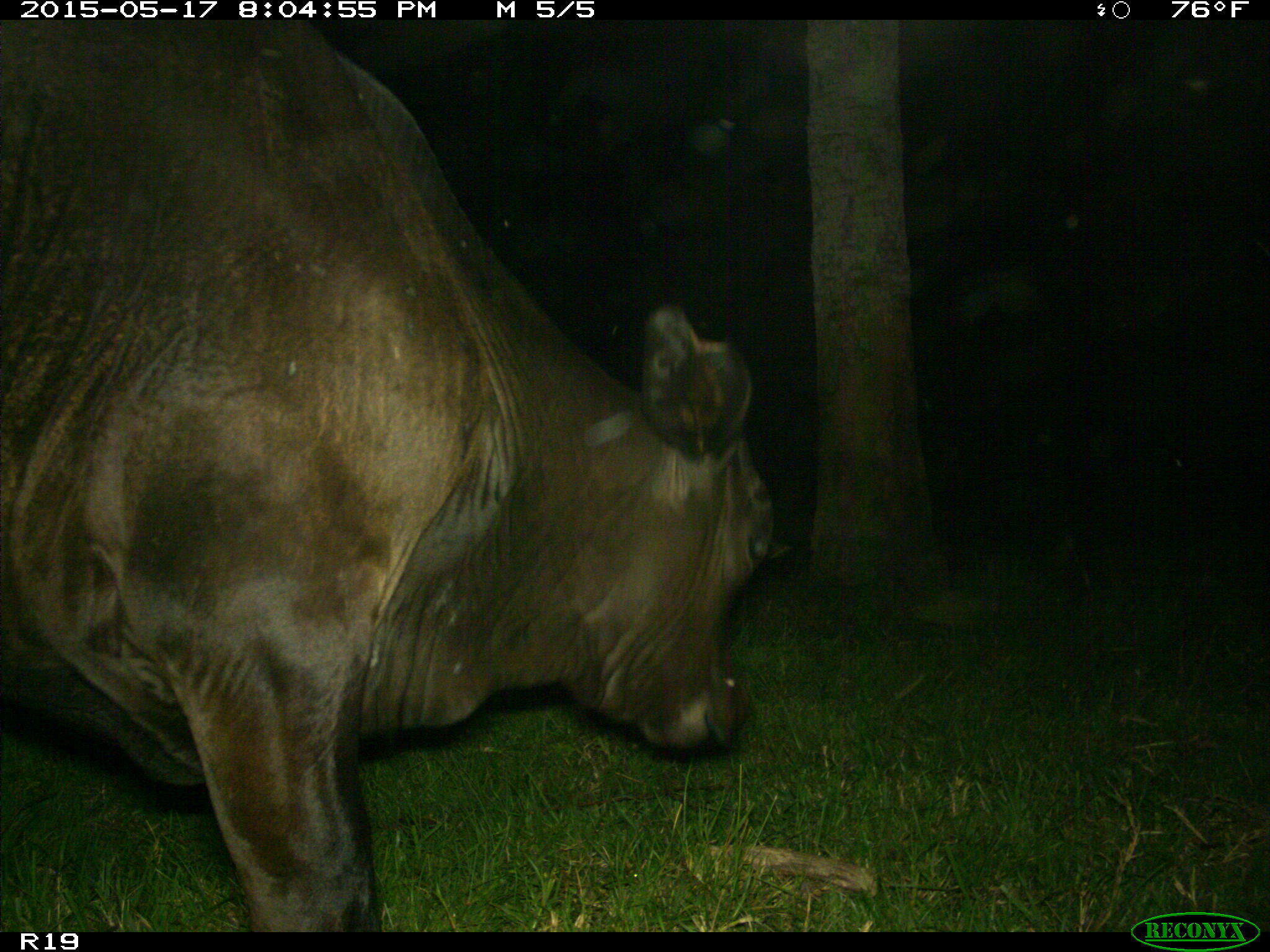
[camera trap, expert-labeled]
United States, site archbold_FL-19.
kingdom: Animalia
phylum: Chordata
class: Mammalia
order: Artiodactyla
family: Bovidae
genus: Bos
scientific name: Bos taurus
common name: domestic cow